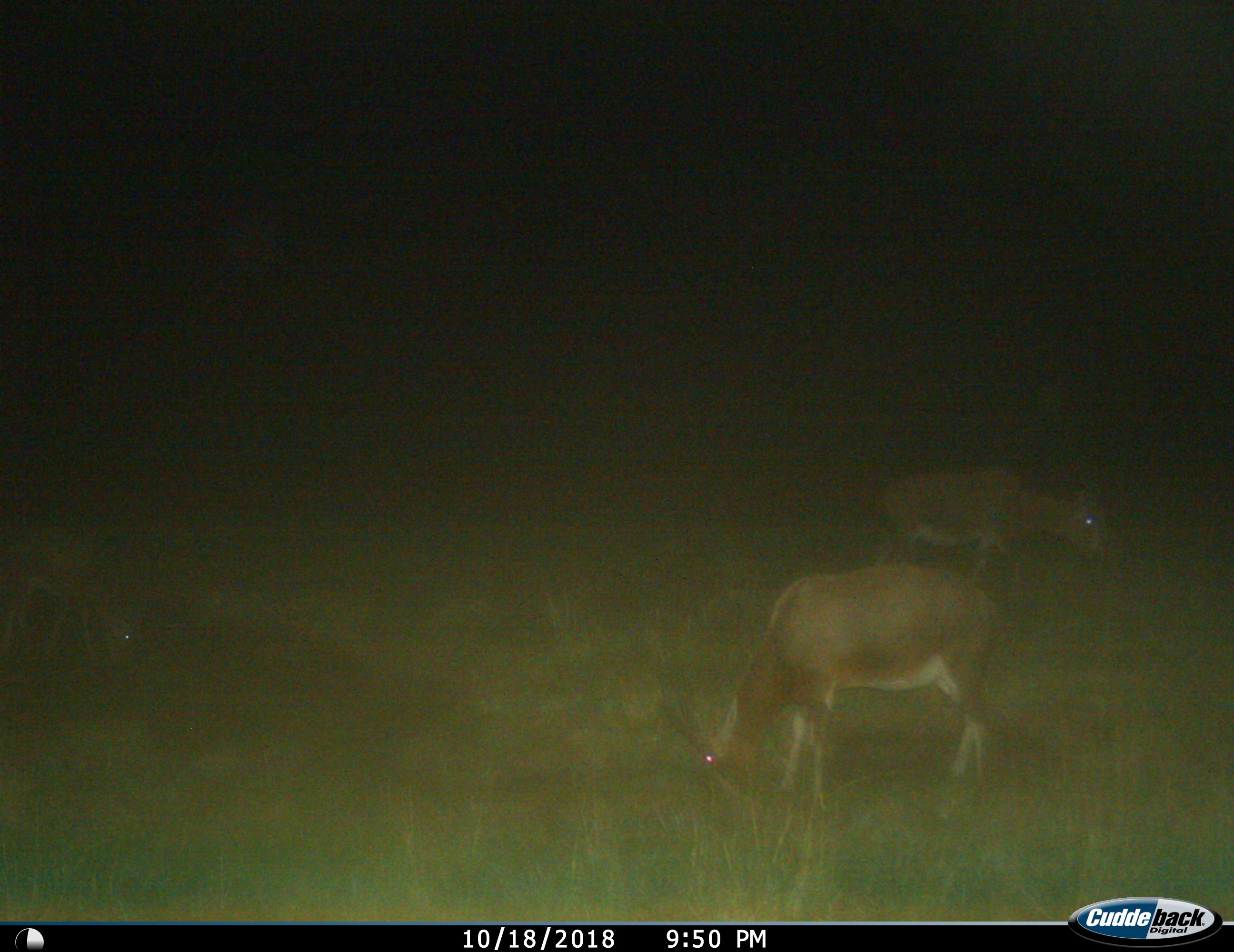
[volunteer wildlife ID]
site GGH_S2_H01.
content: unidentified animal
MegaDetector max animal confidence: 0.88